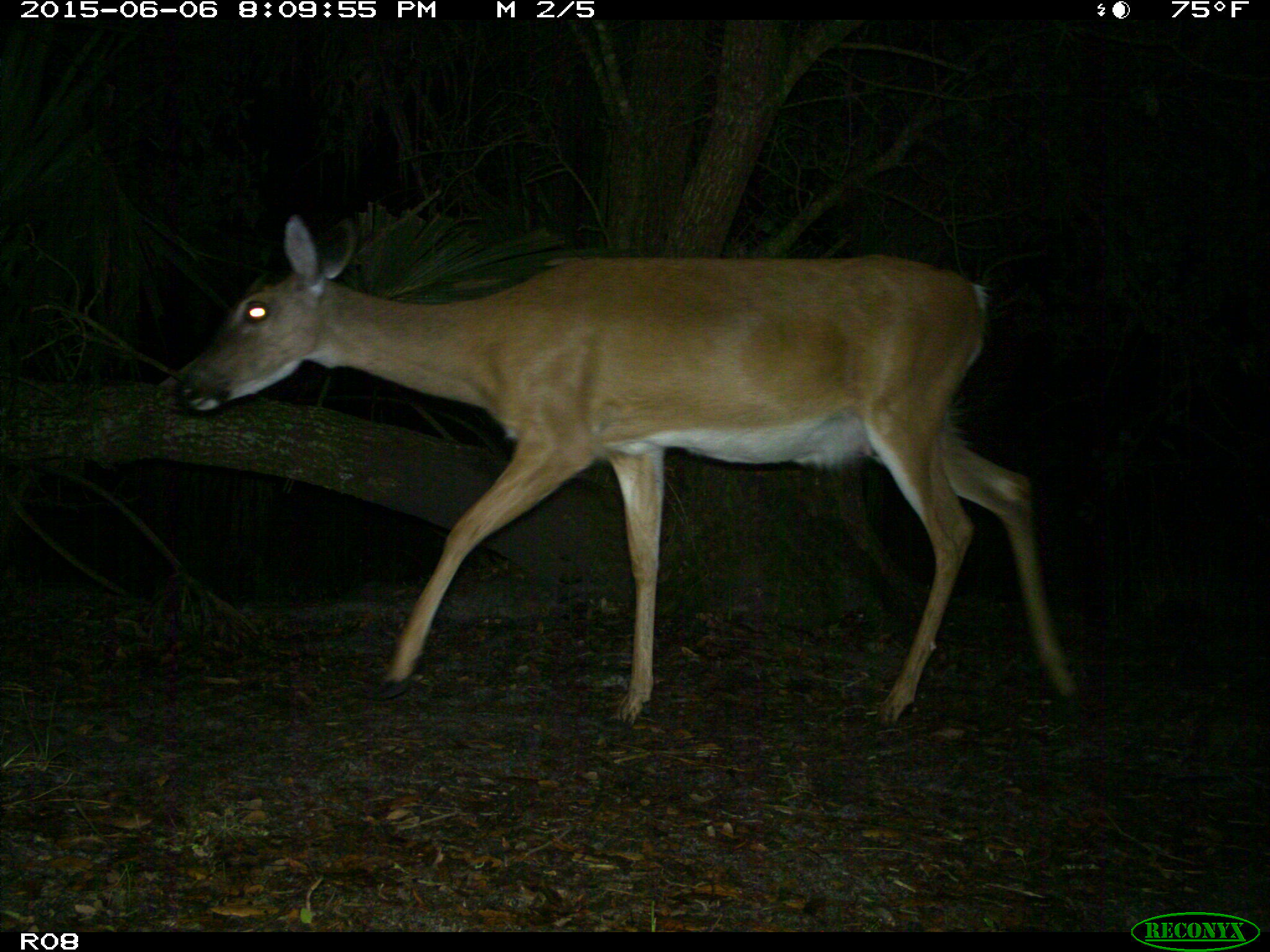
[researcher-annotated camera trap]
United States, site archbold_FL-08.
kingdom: Animalia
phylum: Chordata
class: Mammalia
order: Artiodactyla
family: Cervidae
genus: Odocoileus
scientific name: Odocoileus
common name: deer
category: unidentified deer